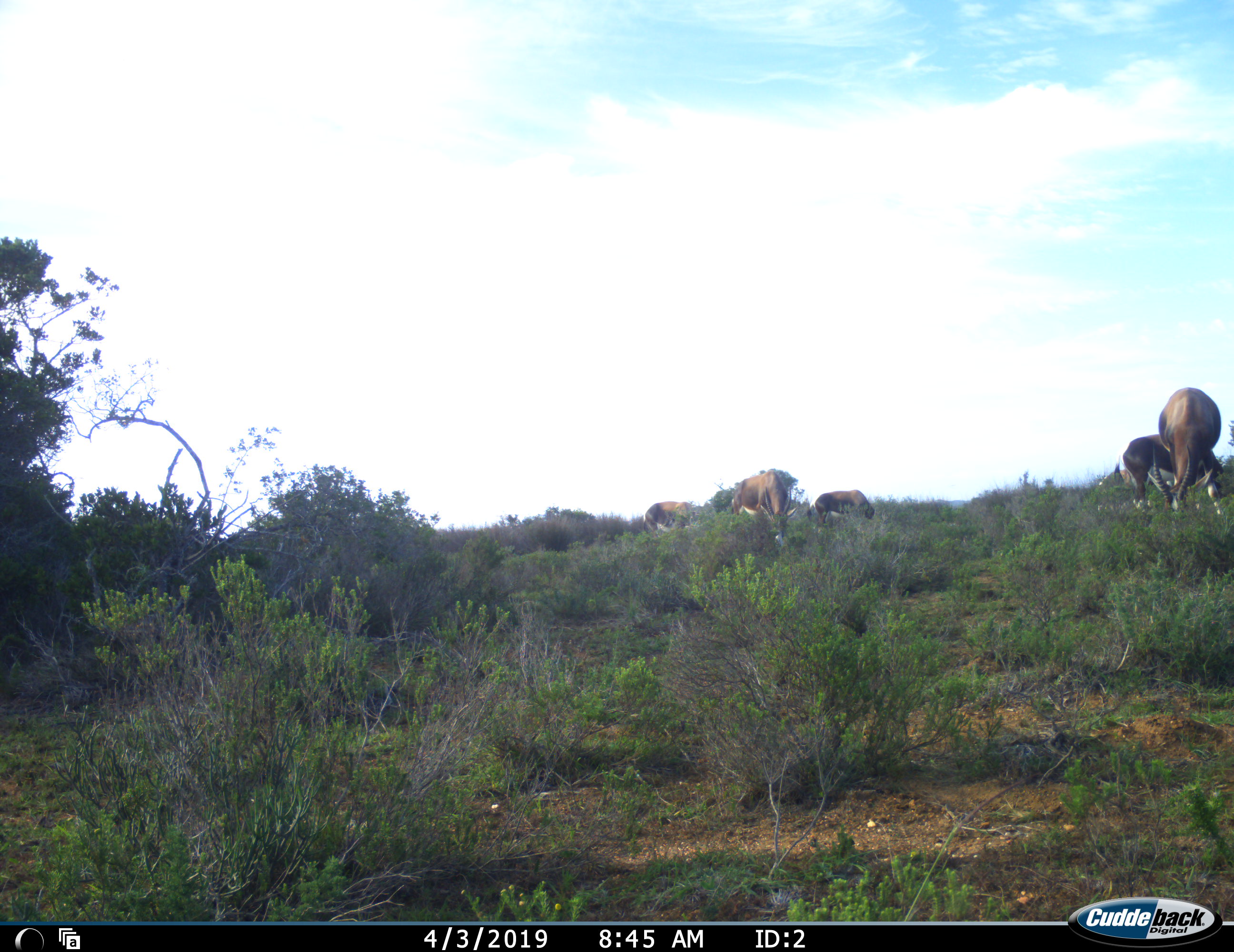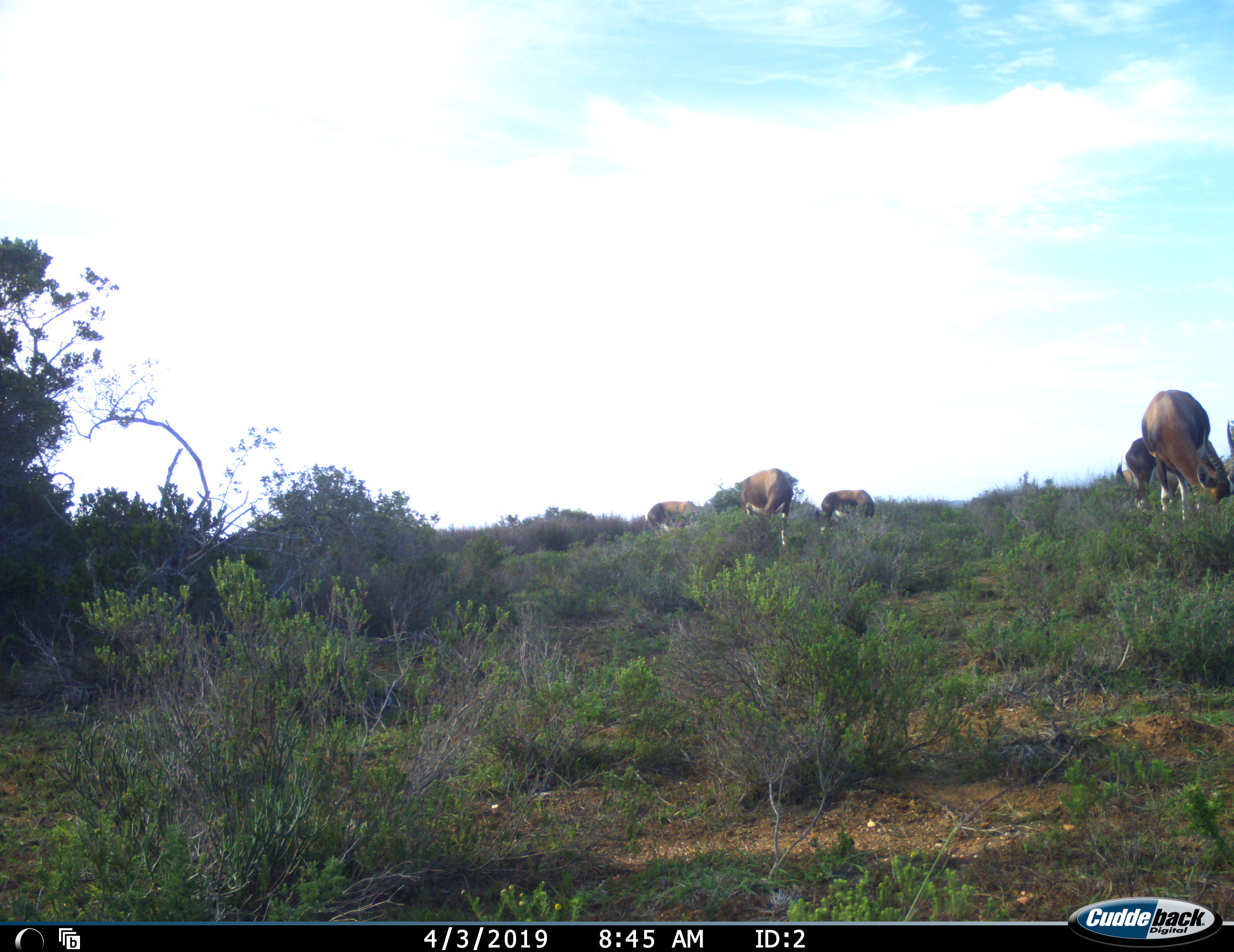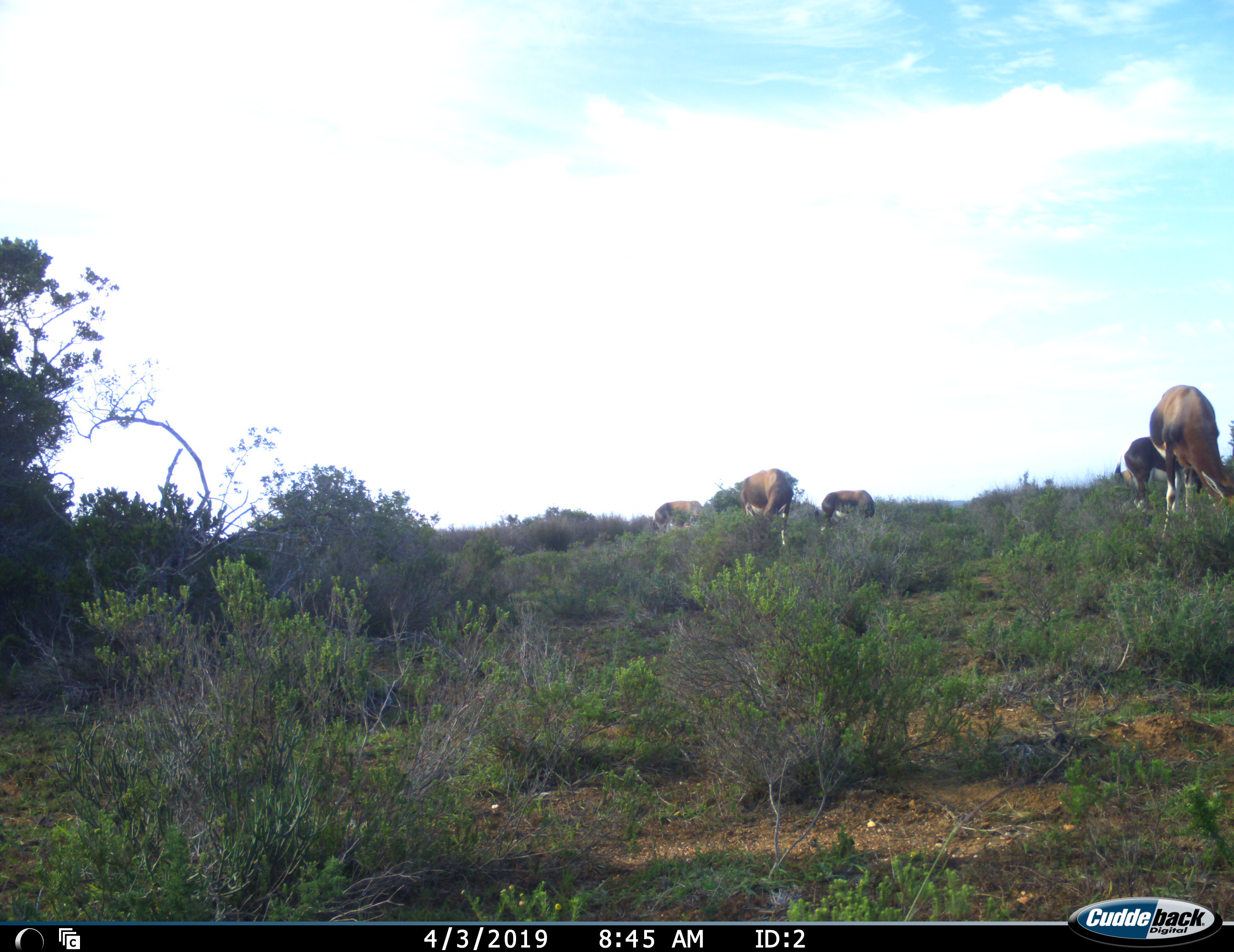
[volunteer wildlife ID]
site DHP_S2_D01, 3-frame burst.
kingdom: Animalia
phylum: Chordata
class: Mammalia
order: Artiodactyla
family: Bovidae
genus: Damaliscus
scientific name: Damaliscus pygargus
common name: bontebok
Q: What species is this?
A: Bontebok (Damaliscus pygargus).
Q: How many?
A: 5.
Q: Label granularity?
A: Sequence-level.